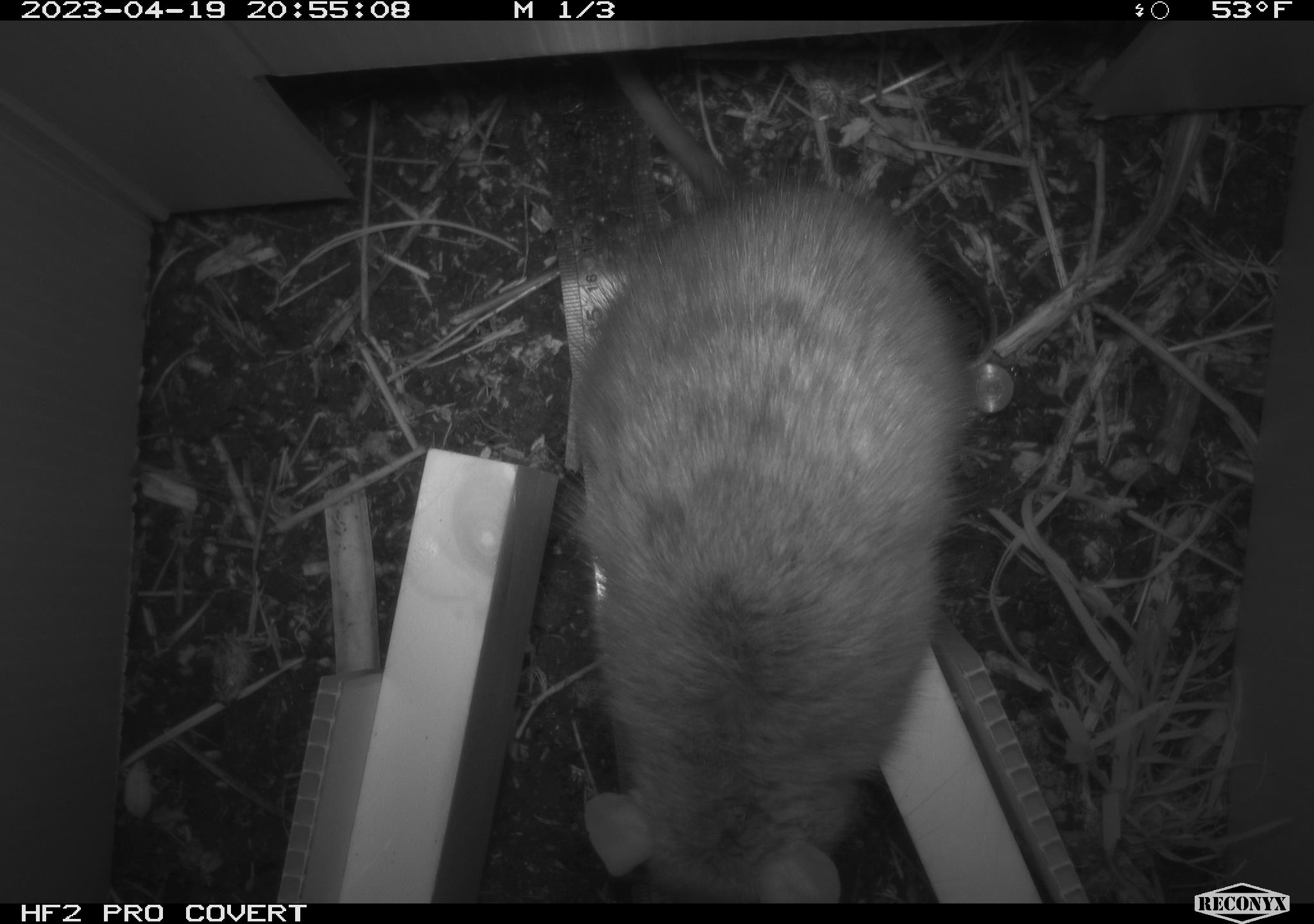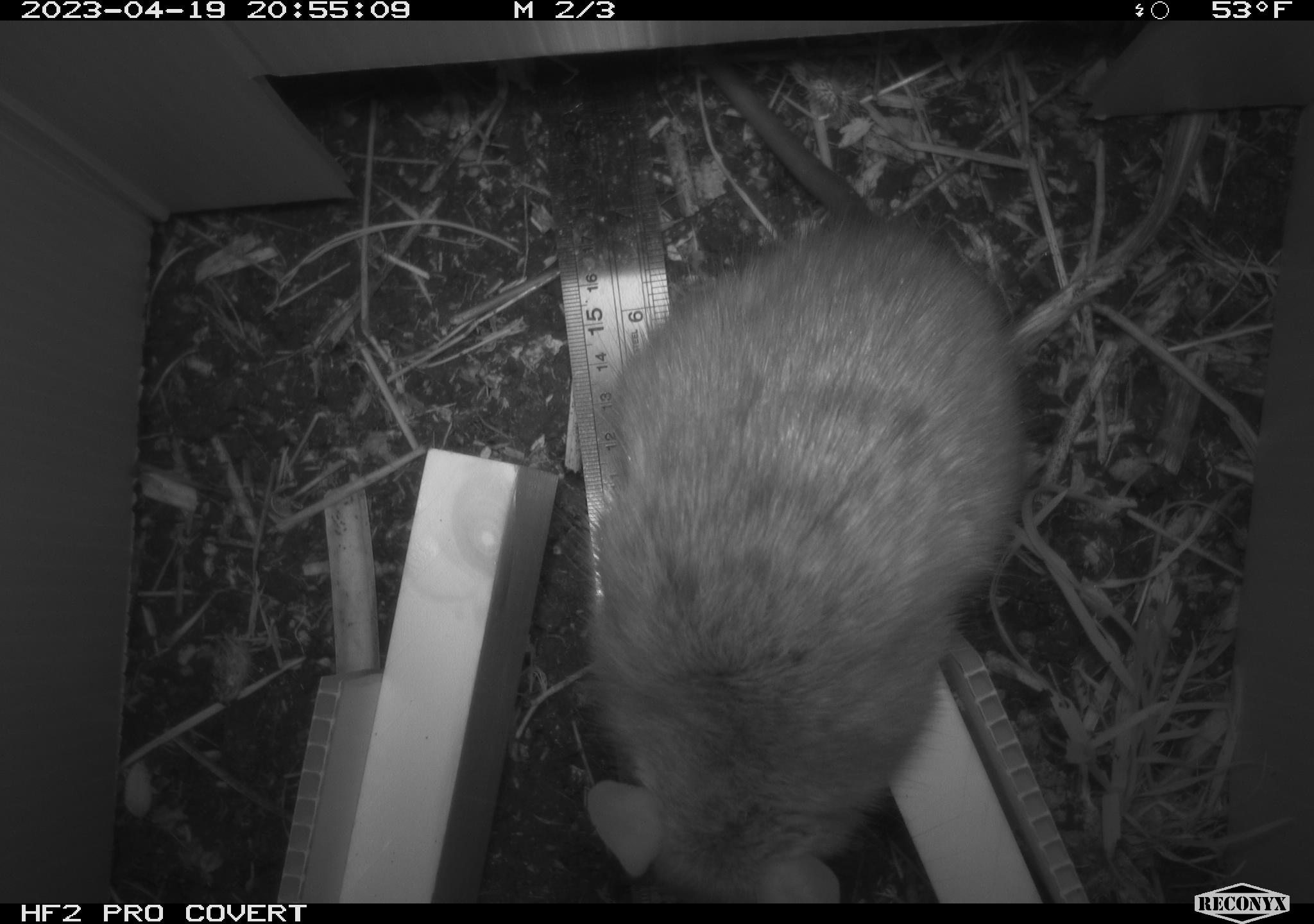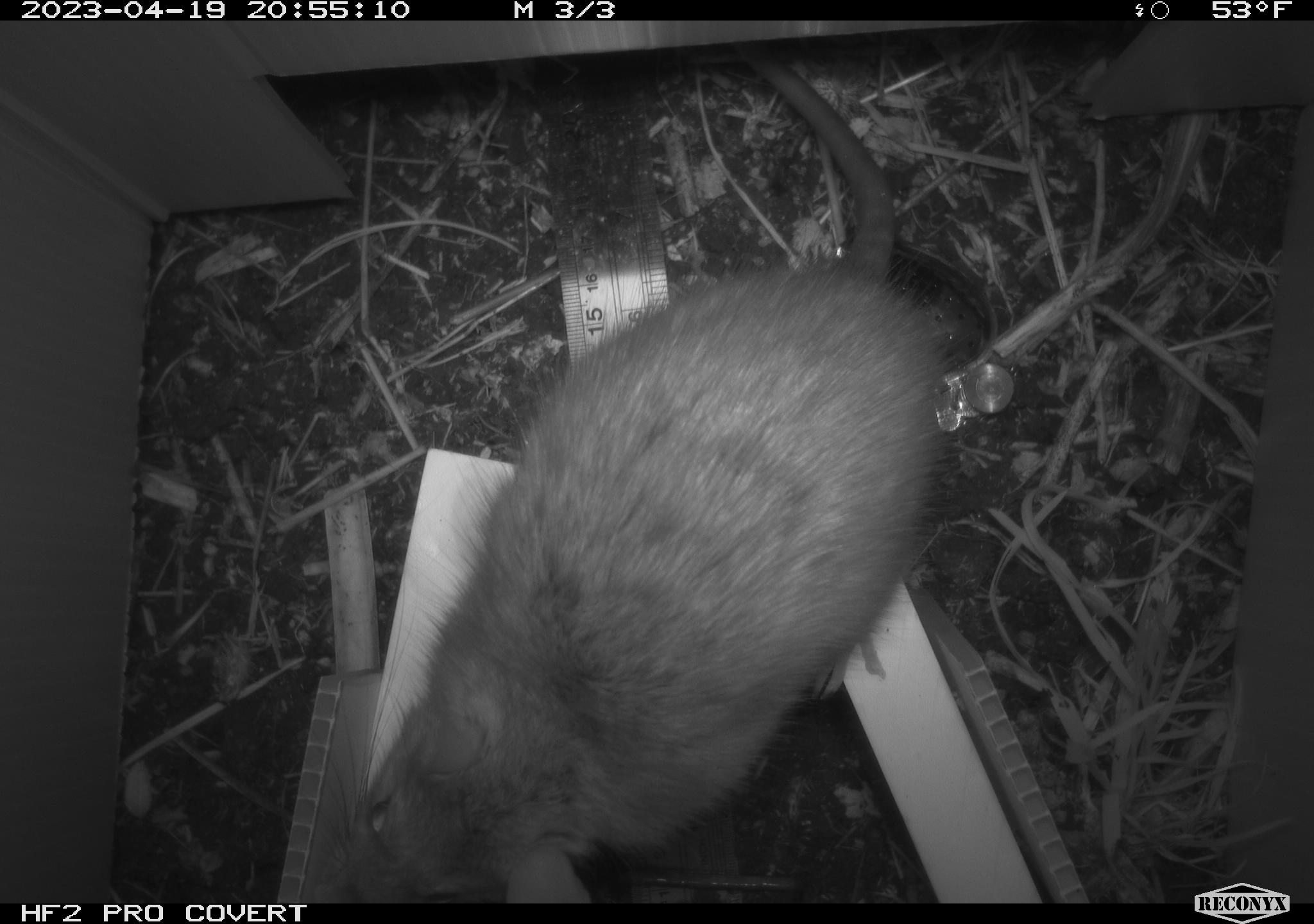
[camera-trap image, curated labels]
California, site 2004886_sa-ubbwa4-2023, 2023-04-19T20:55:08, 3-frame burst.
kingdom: Animalia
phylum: Chordata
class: Mammalia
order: Rodentia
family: Muridae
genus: Rattus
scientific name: Rattus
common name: rat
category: rattus species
Rattus species (rat) (Rattus).